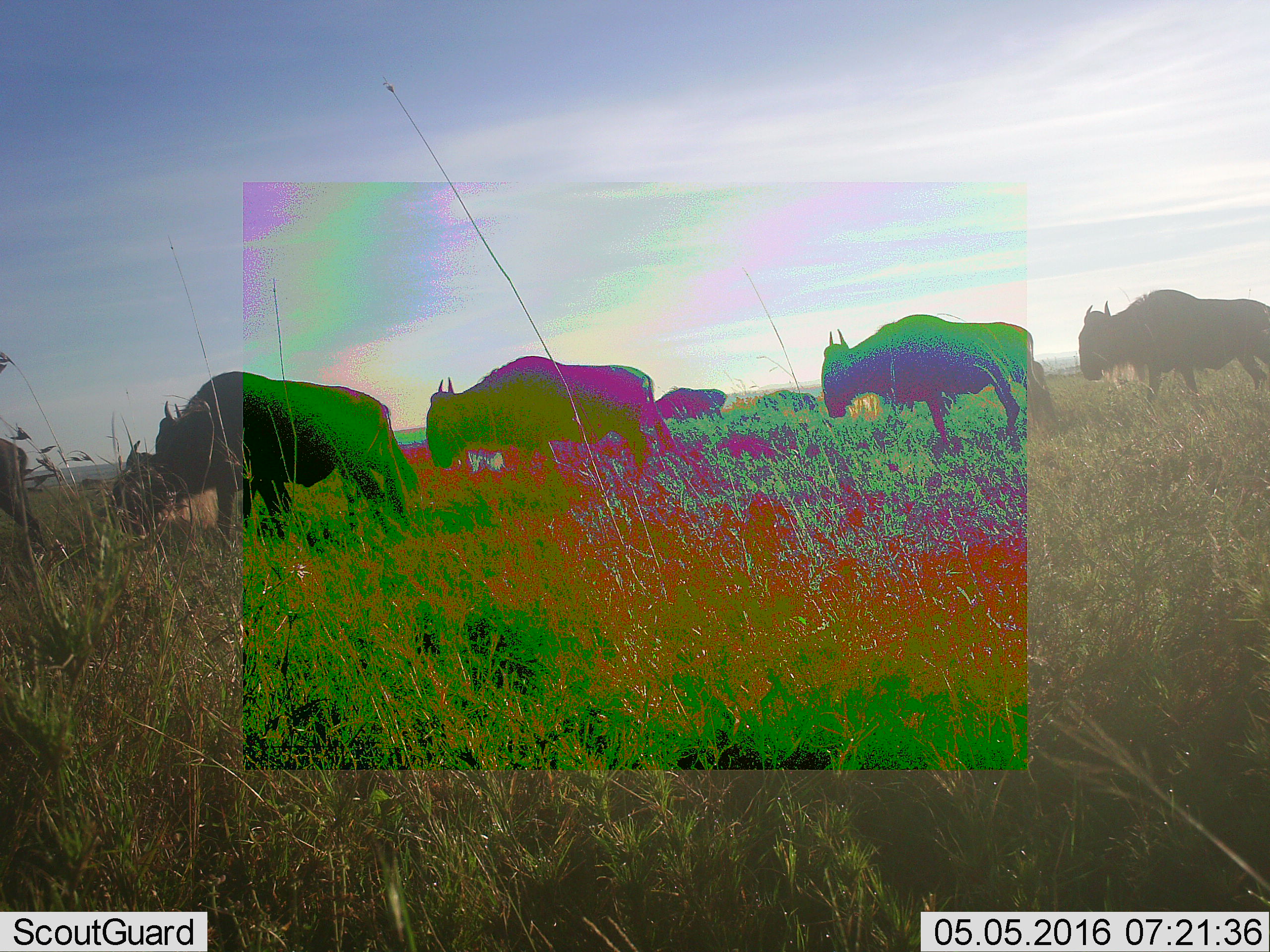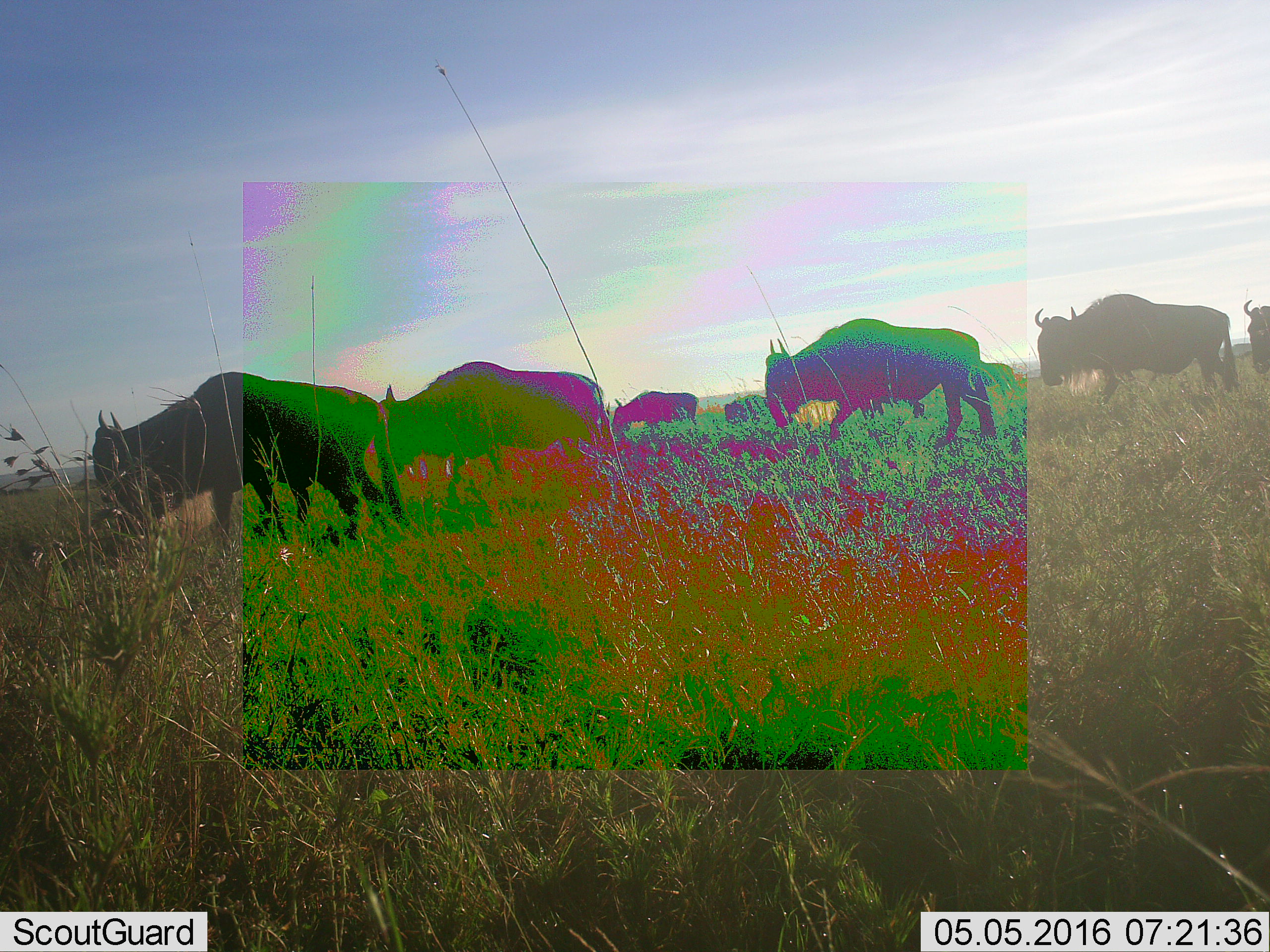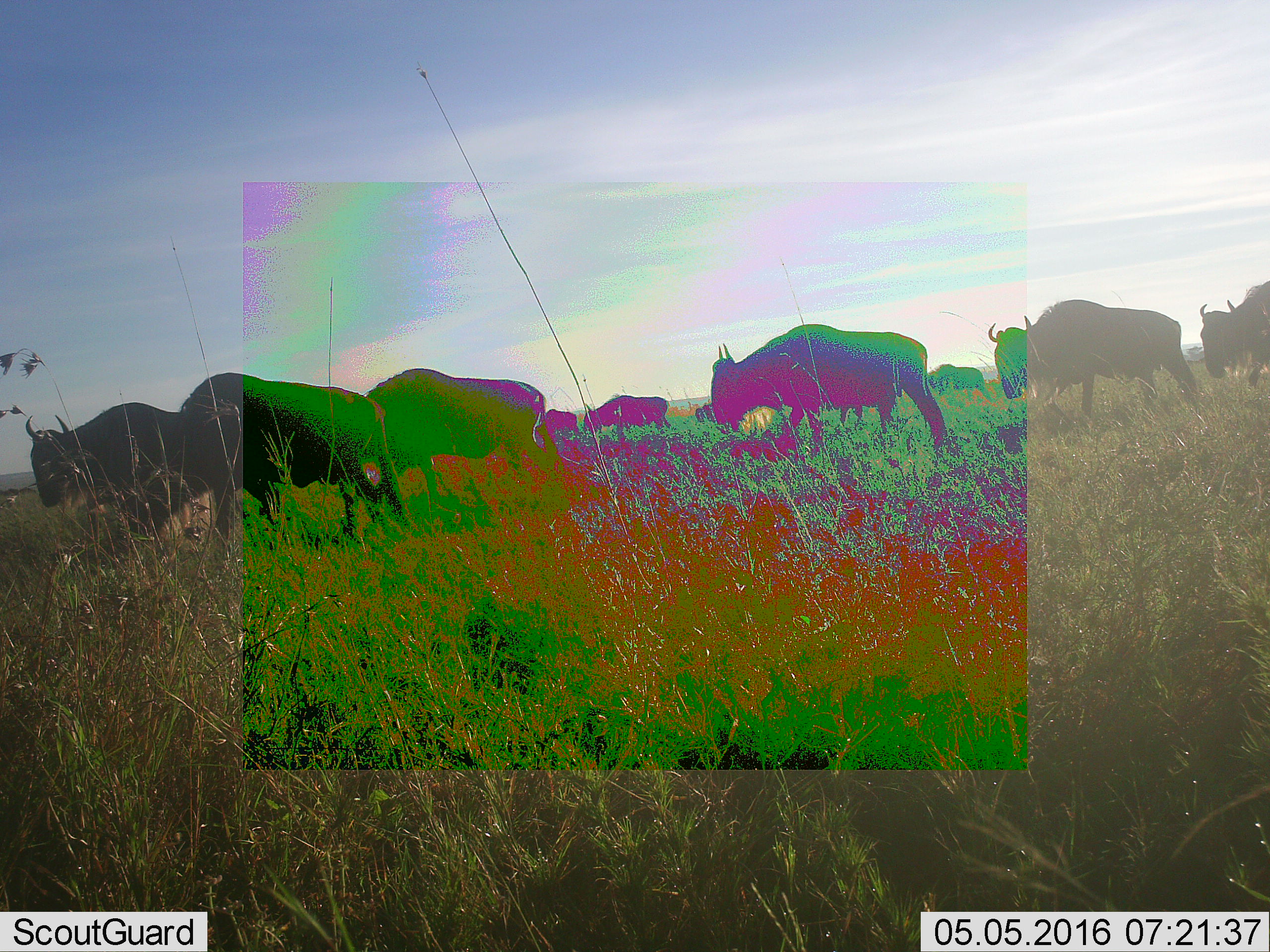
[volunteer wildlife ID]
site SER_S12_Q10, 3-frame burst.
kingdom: Animalia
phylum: Chordata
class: Mammalia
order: Artiodactyla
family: Bovidae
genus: Connochaetes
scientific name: Connochaetes taurinus taurinus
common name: blue wildebeest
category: wildebeestblue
Wildebeestblue (blue wildebeest) (Connochaetes taurinus taurinus), count 9. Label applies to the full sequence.